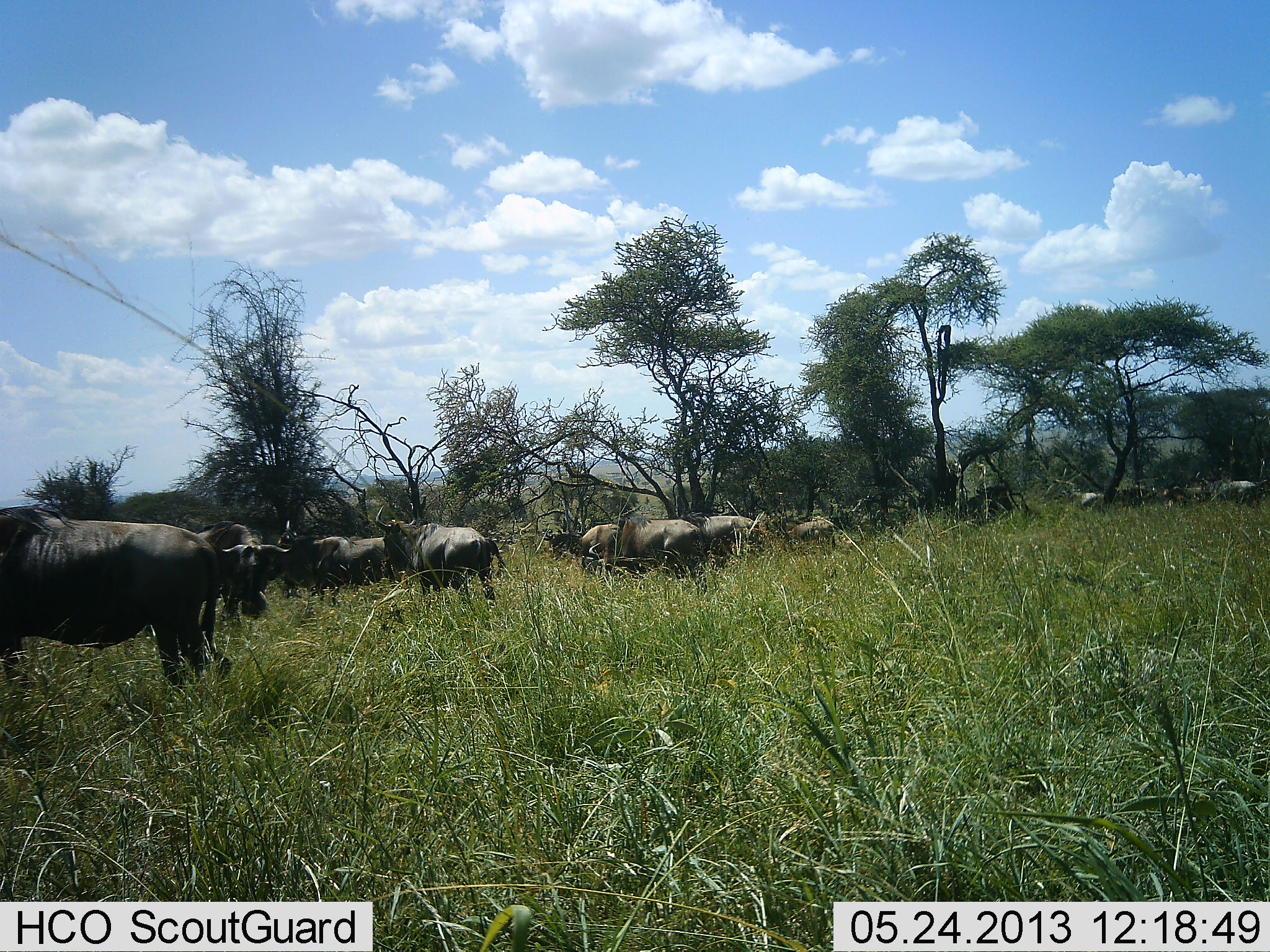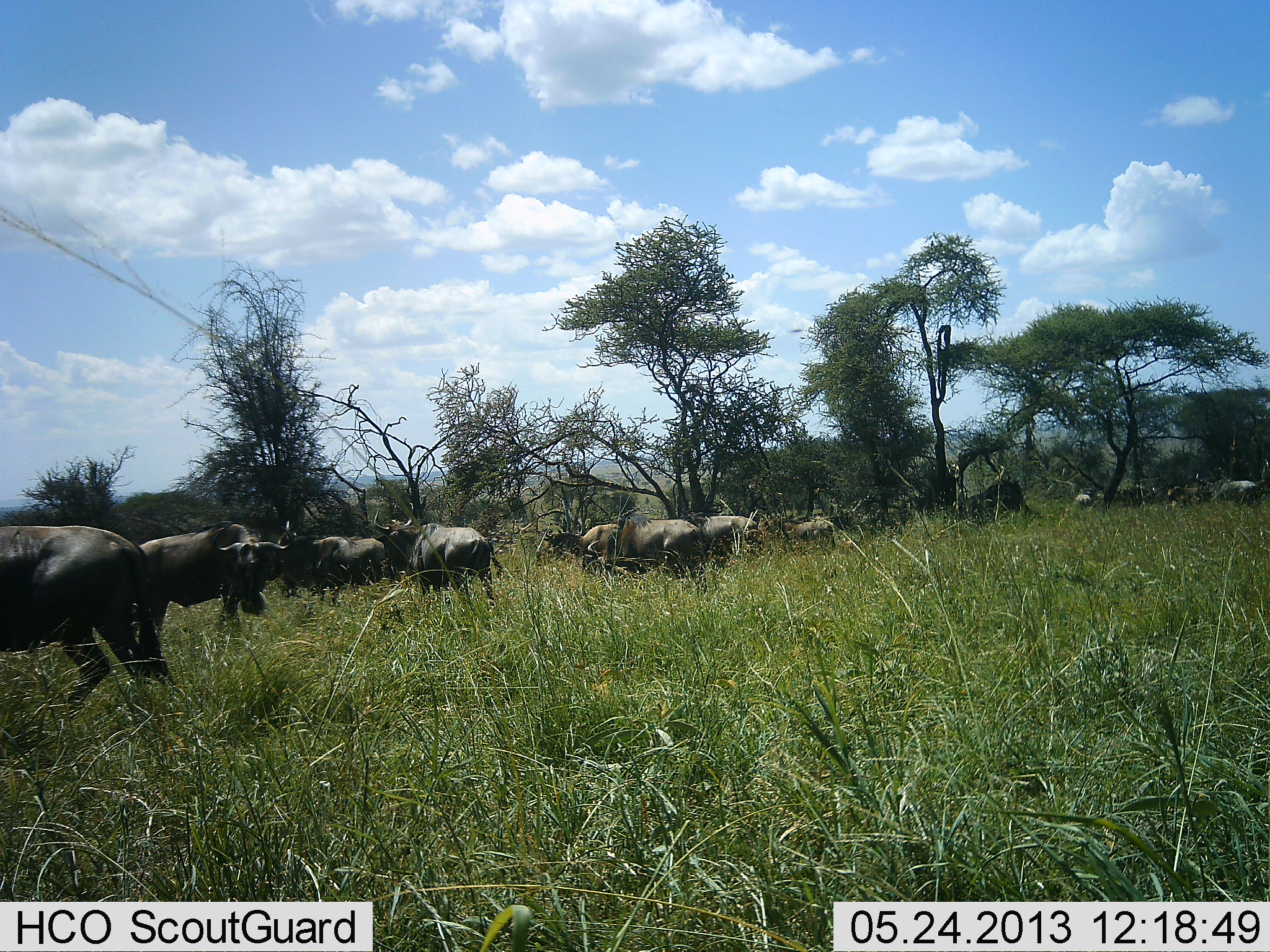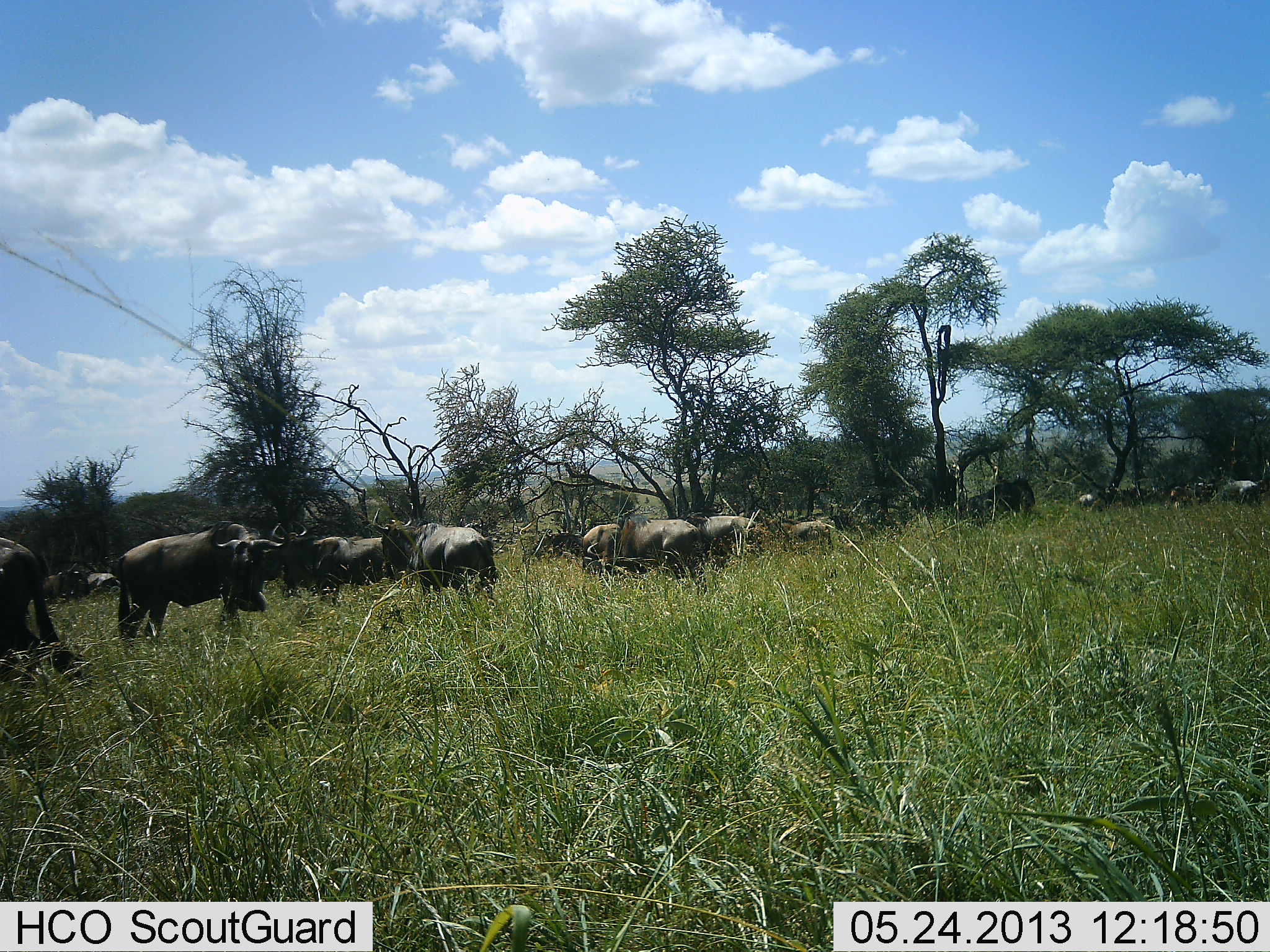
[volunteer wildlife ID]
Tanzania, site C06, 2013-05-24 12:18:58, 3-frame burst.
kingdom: Animalia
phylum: Chordata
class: Mammalia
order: Artiodactyla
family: Bovidae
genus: Connochaetes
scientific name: Connochaetes taurinus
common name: blue wildebeest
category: wildebeest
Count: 11-50.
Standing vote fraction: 68%.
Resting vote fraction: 5%.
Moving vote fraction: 42%.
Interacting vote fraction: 5%.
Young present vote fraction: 0%.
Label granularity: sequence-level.